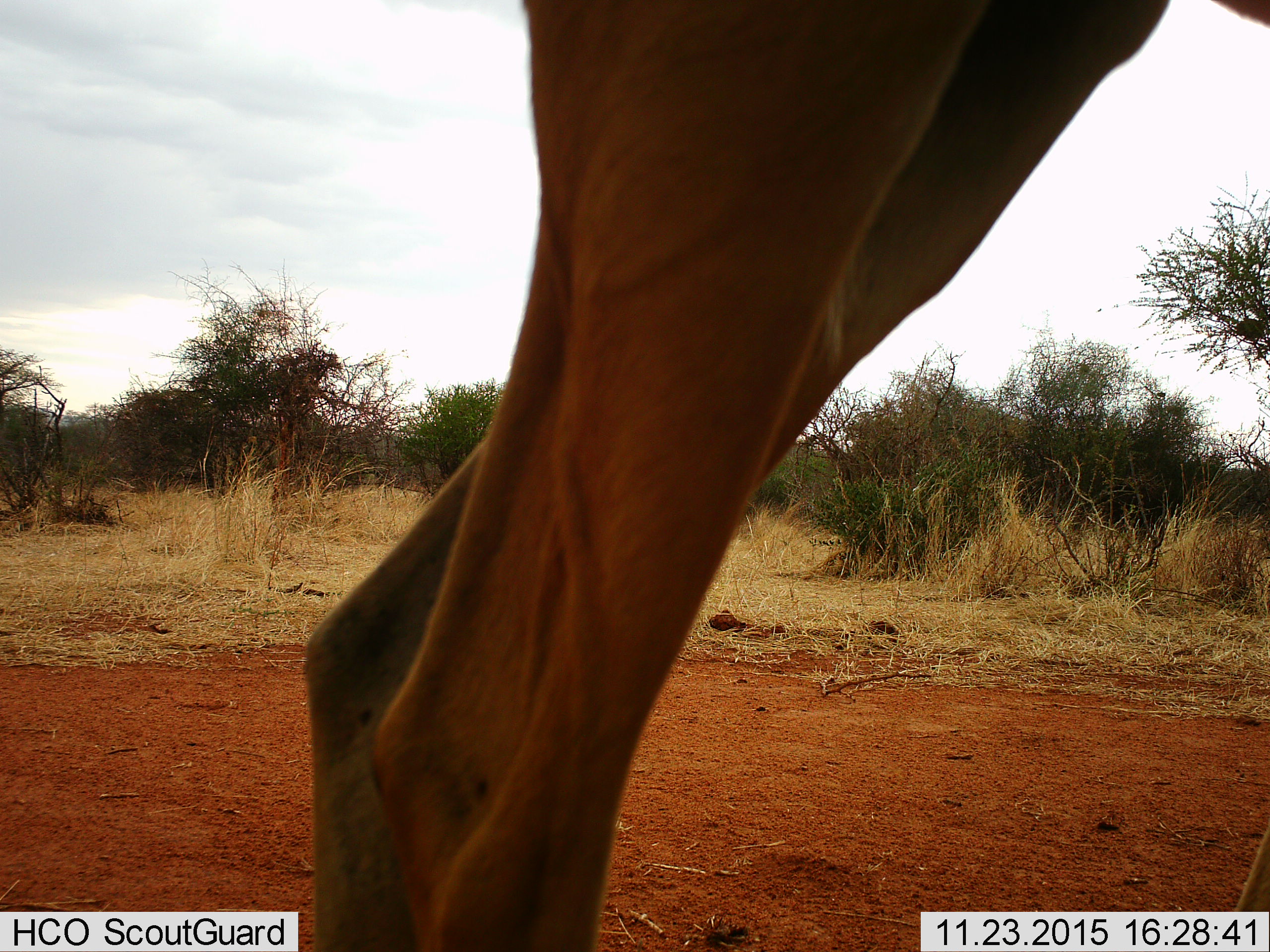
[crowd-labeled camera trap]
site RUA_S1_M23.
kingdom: Animalia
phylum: Chordata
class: Mammalia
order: Artiodactyla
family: Bovidae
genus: Aepyceros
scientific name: Aepyceros melampus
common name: impala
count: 1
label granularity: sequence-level